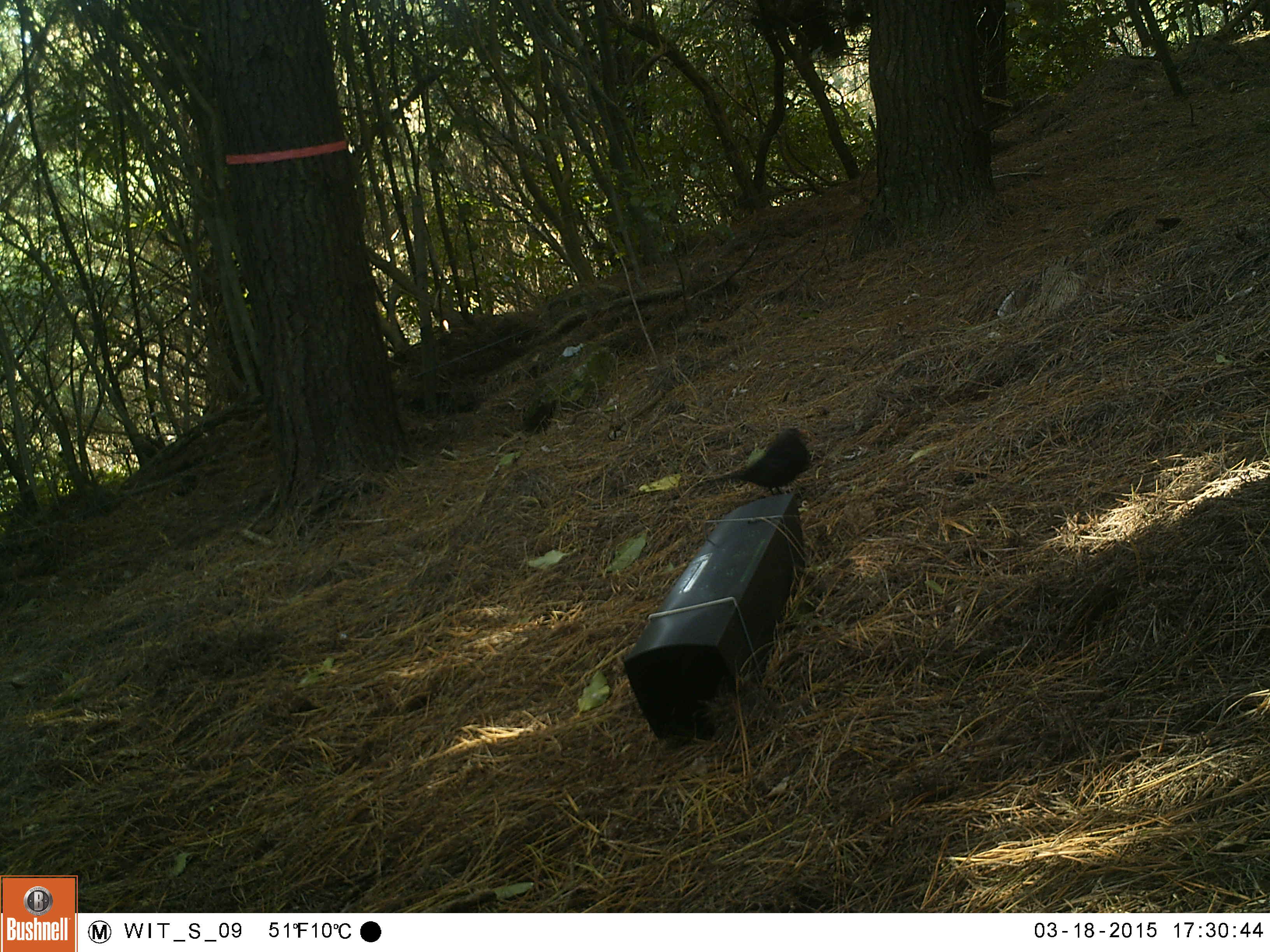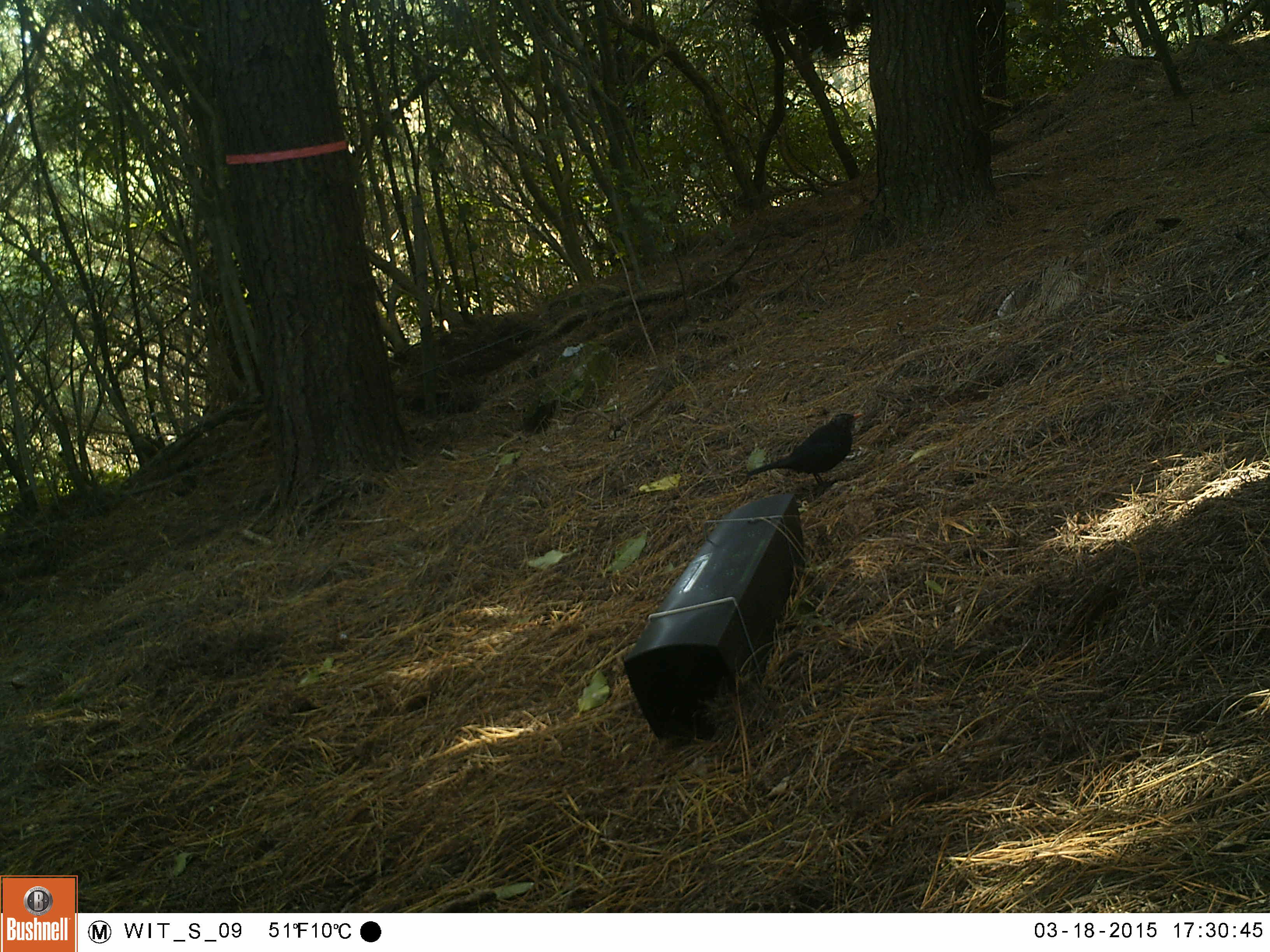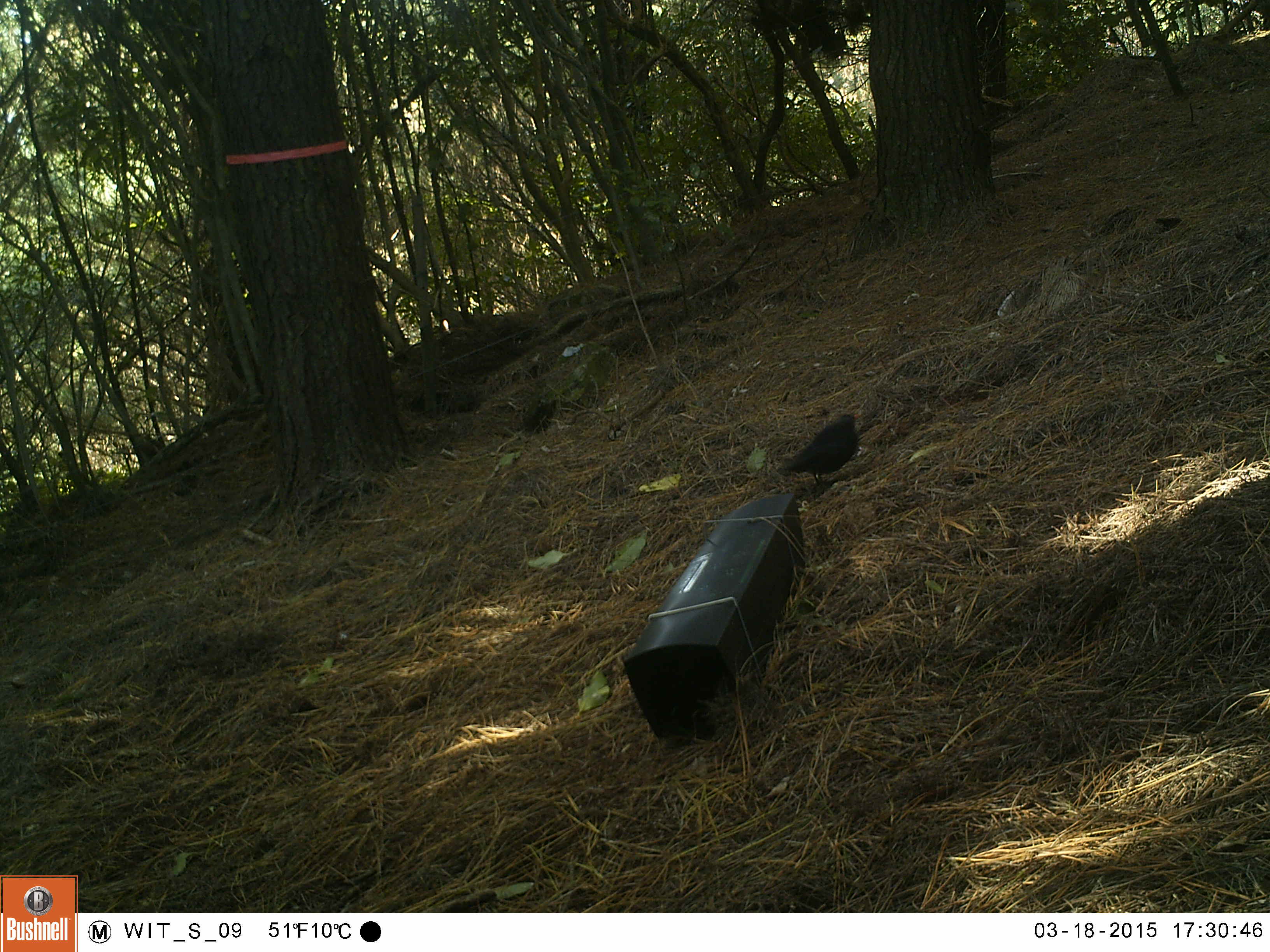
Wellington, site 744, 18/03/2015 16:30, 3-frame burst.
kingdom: Animalia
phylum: Chordata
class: Aves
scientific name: Aves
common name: bird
Bird (Aves).